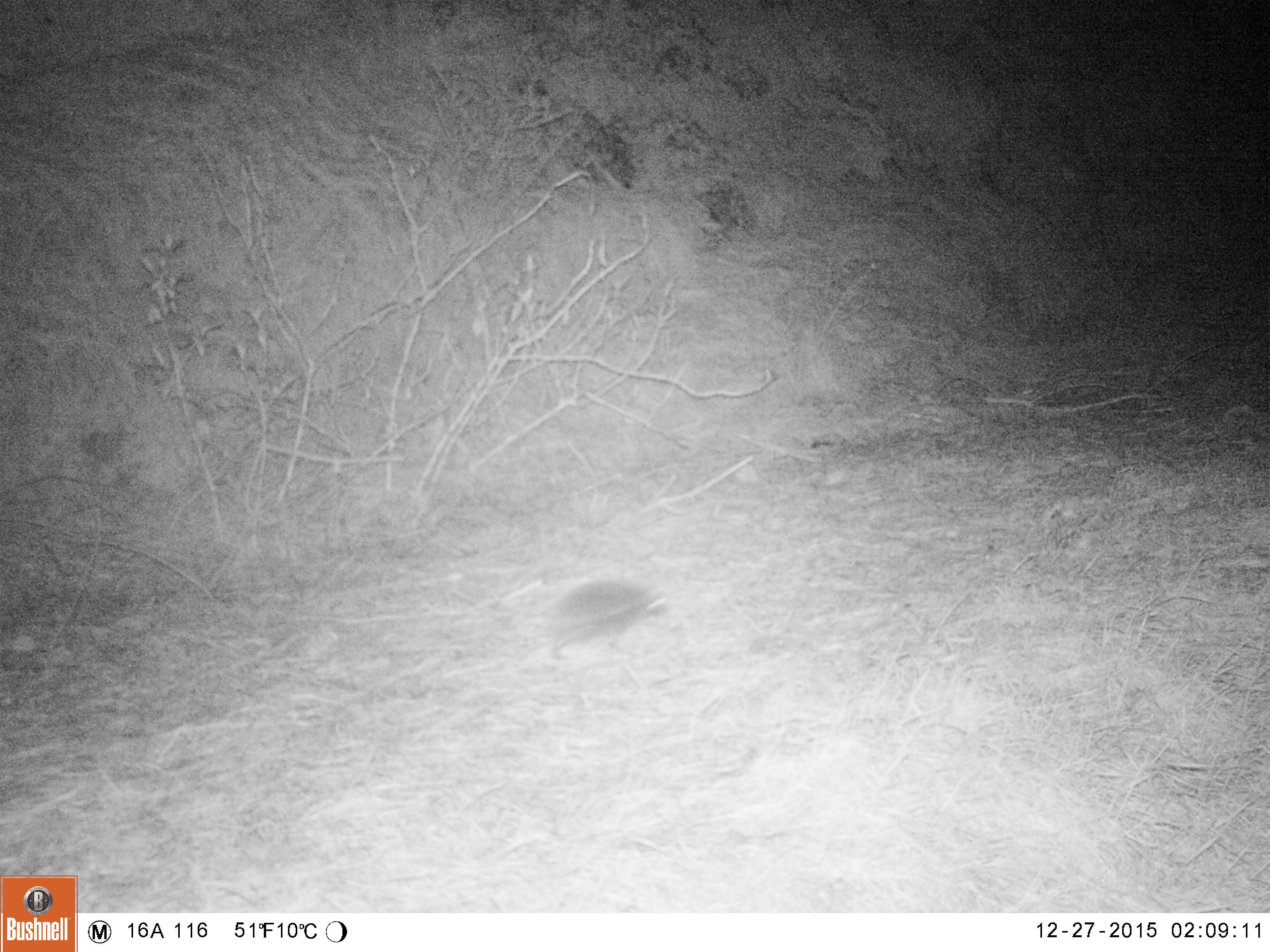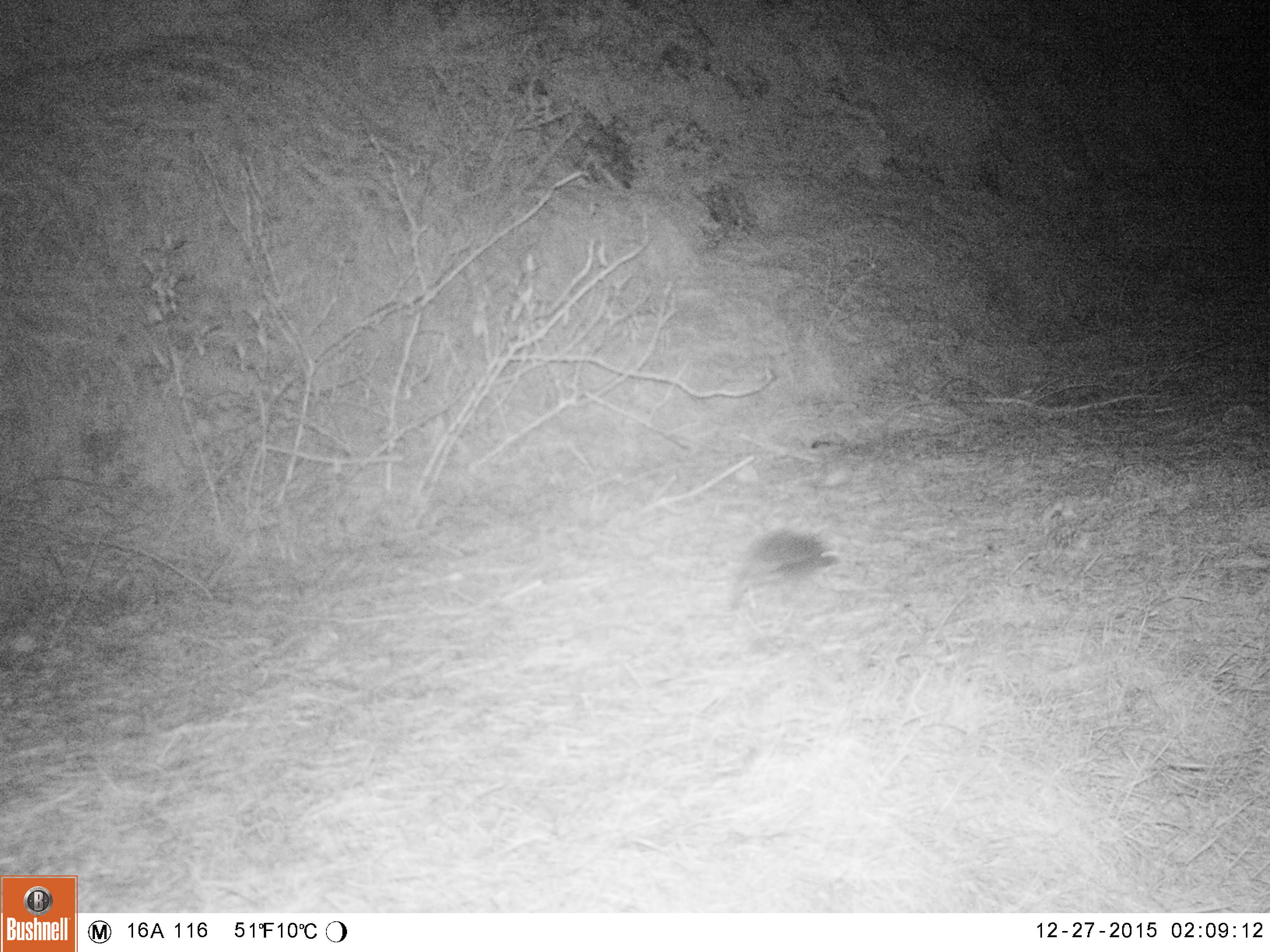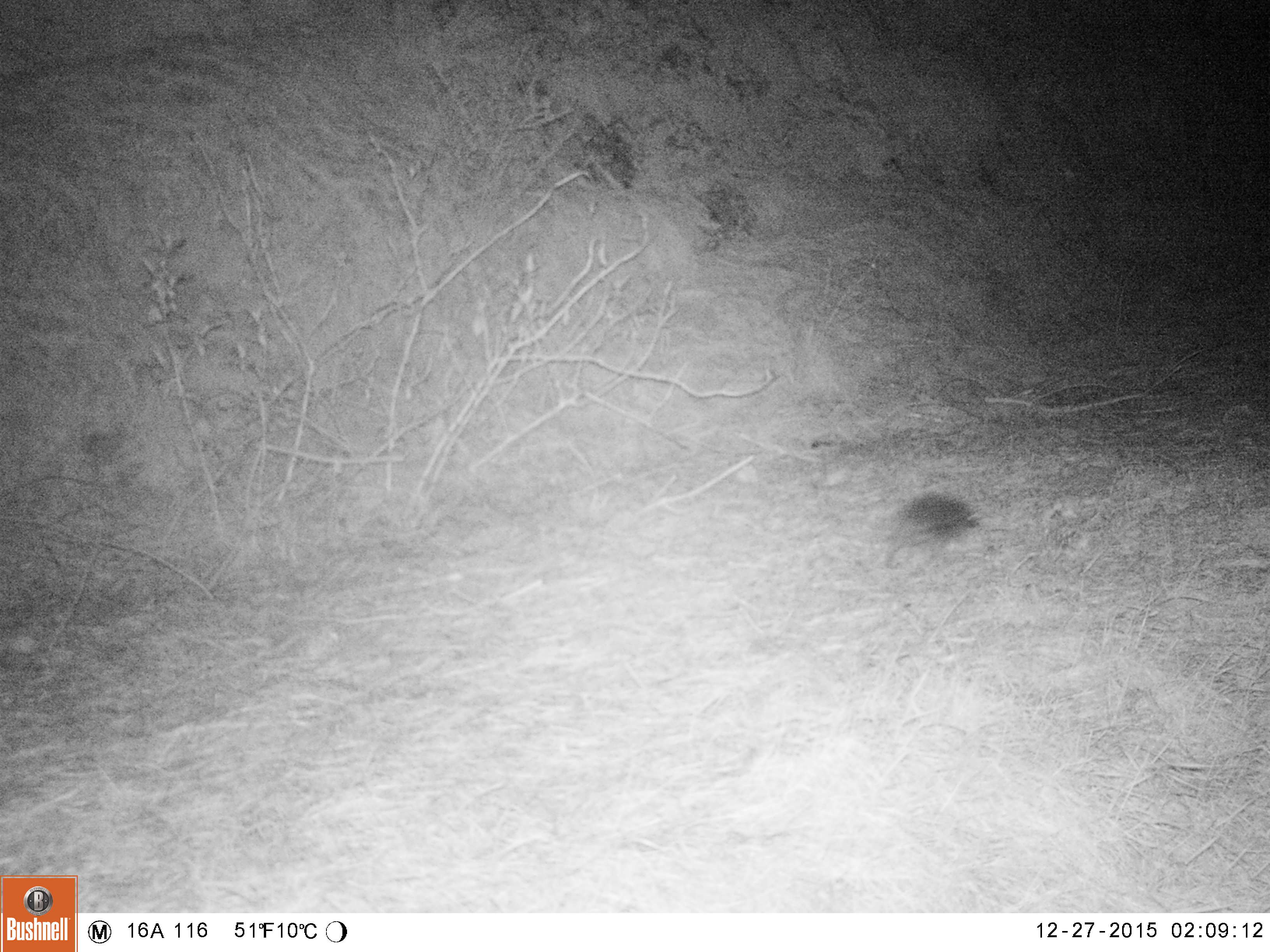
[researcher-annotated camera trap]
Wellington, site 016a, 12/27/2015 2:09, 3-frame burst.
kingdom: Animalia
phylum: Chordata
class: Mammalia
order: Eulipotyphla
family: Erinaceidae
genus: Erinaceus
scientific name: Erinaceus europaeus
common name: hedgehog